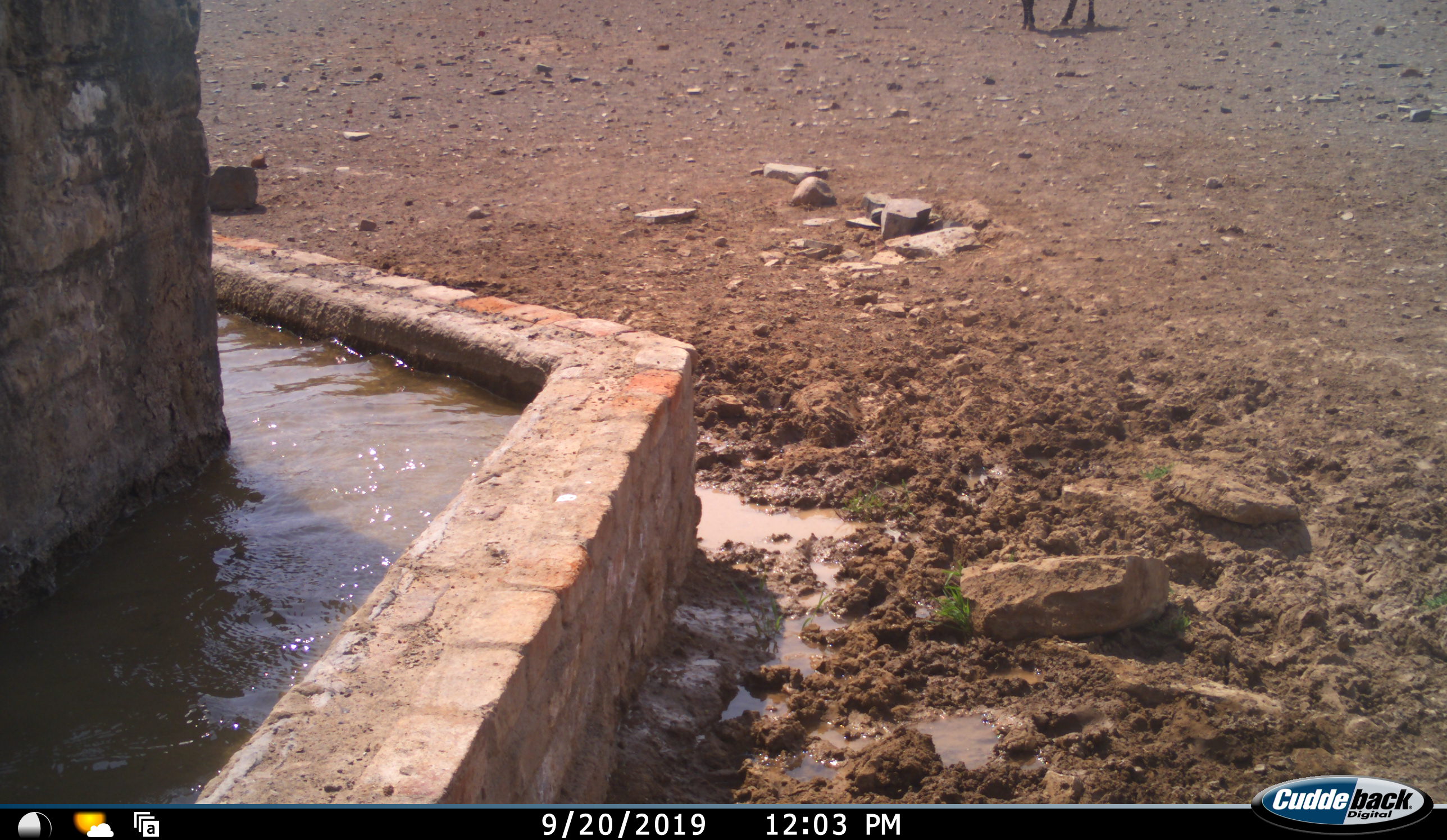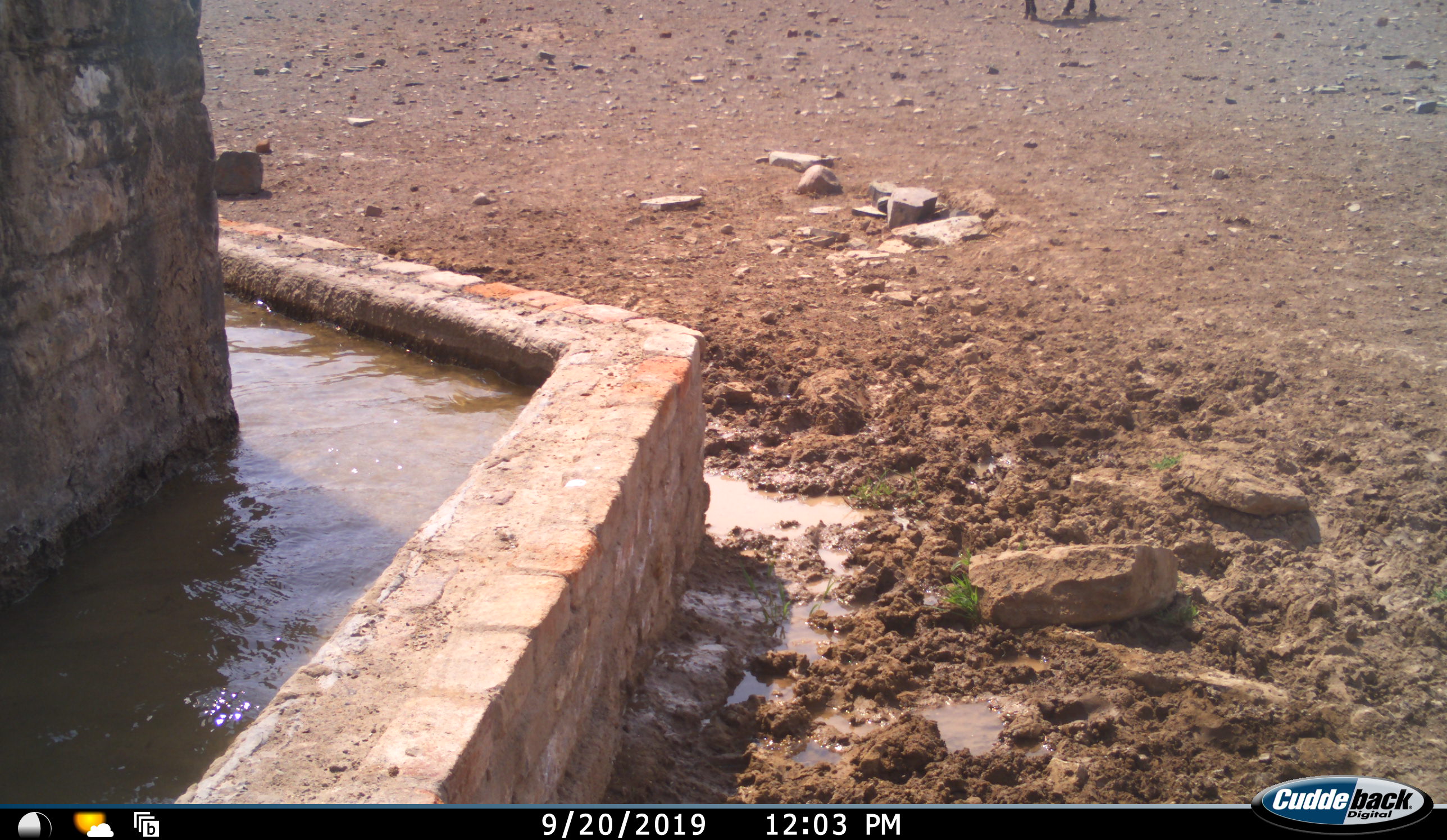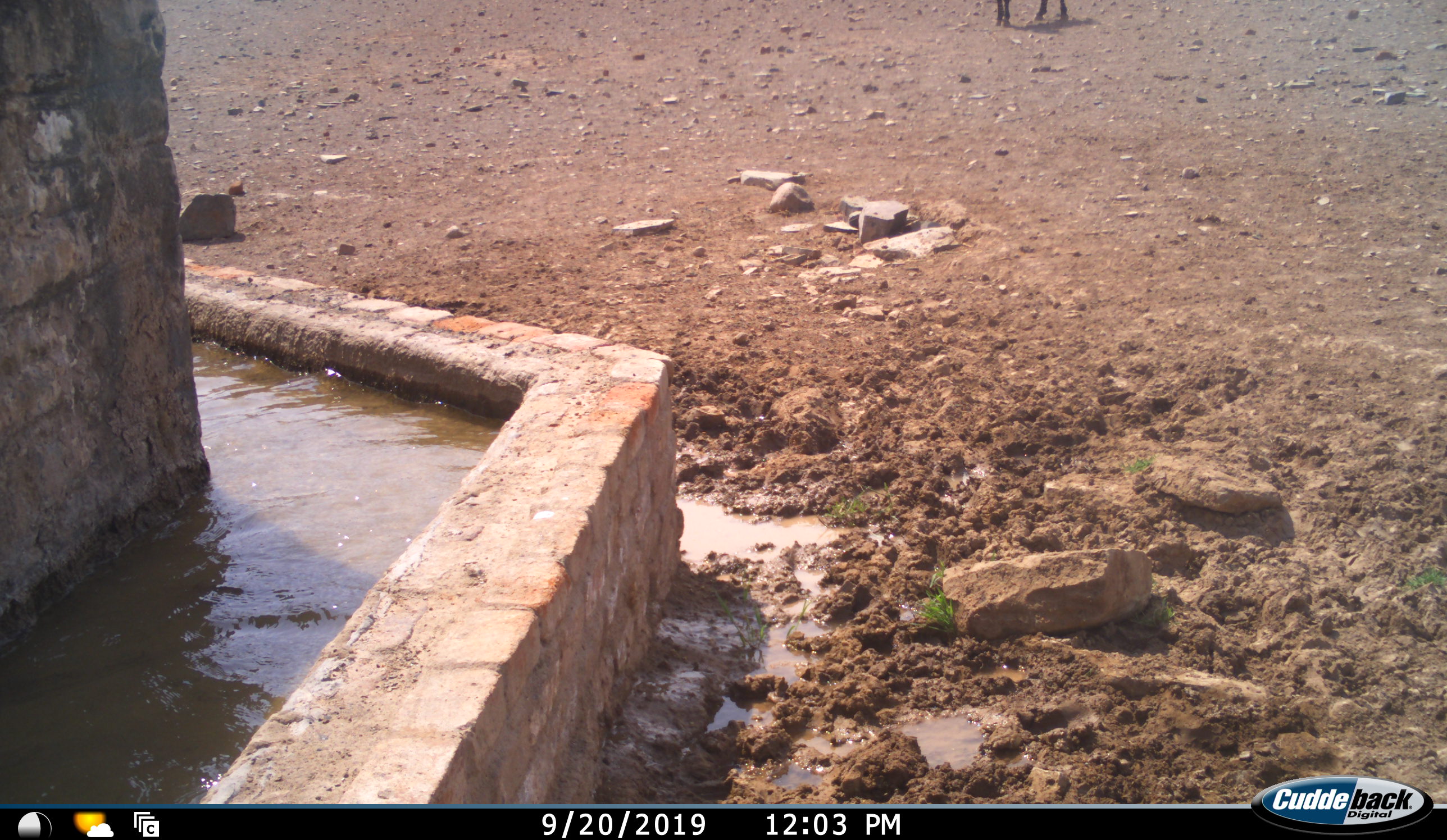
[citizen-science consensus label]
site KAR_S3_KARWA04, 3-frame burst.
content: unidentified animal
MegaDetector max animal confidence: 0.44